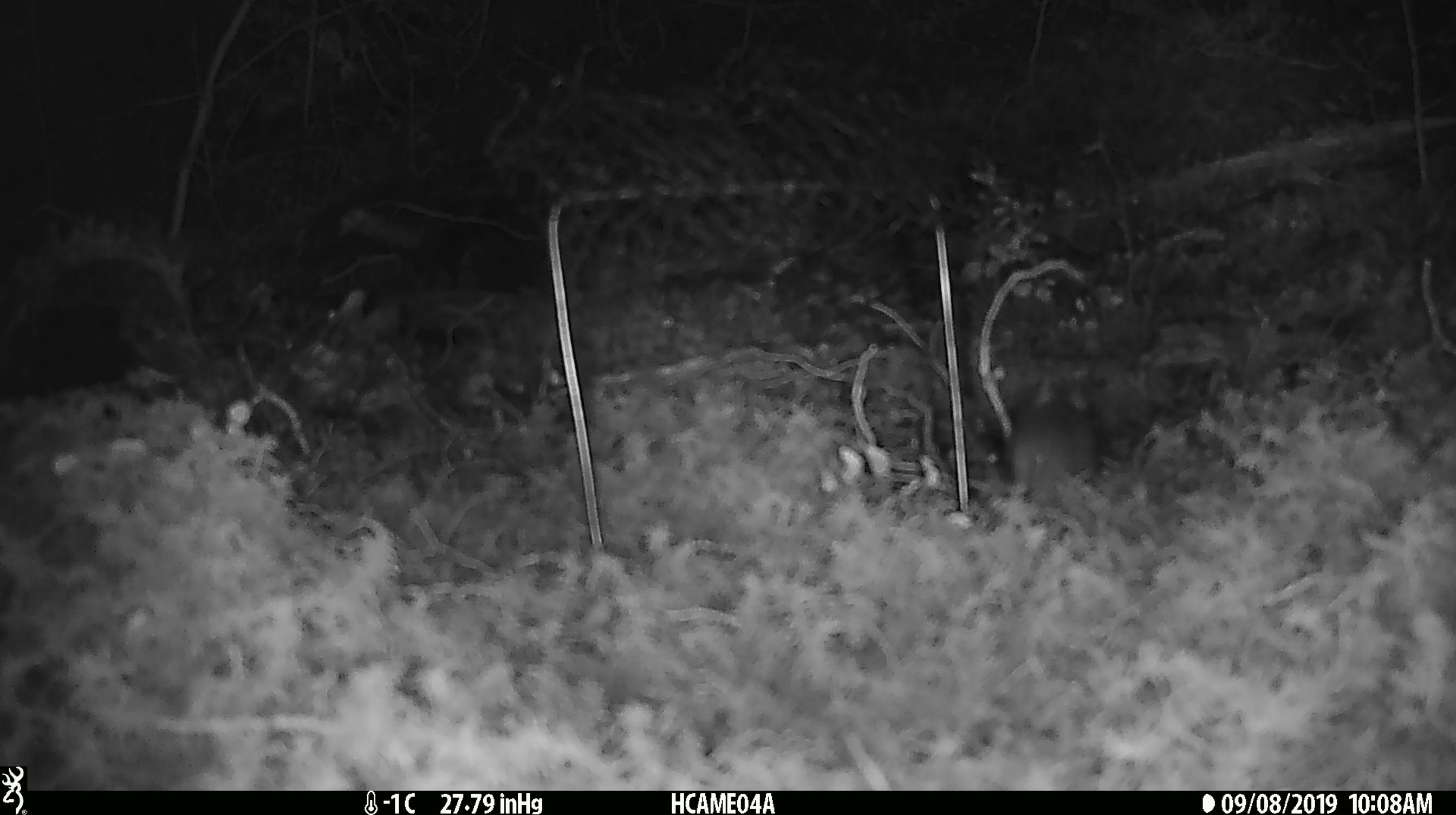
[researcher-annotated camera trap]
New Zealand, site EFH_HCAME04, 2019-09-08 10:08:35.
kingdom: Animalia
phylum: Chordata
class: Mammalia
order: Rodentia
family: Muridae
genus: Mus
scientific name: Mus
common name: mouse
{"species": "mouse (Mus)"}